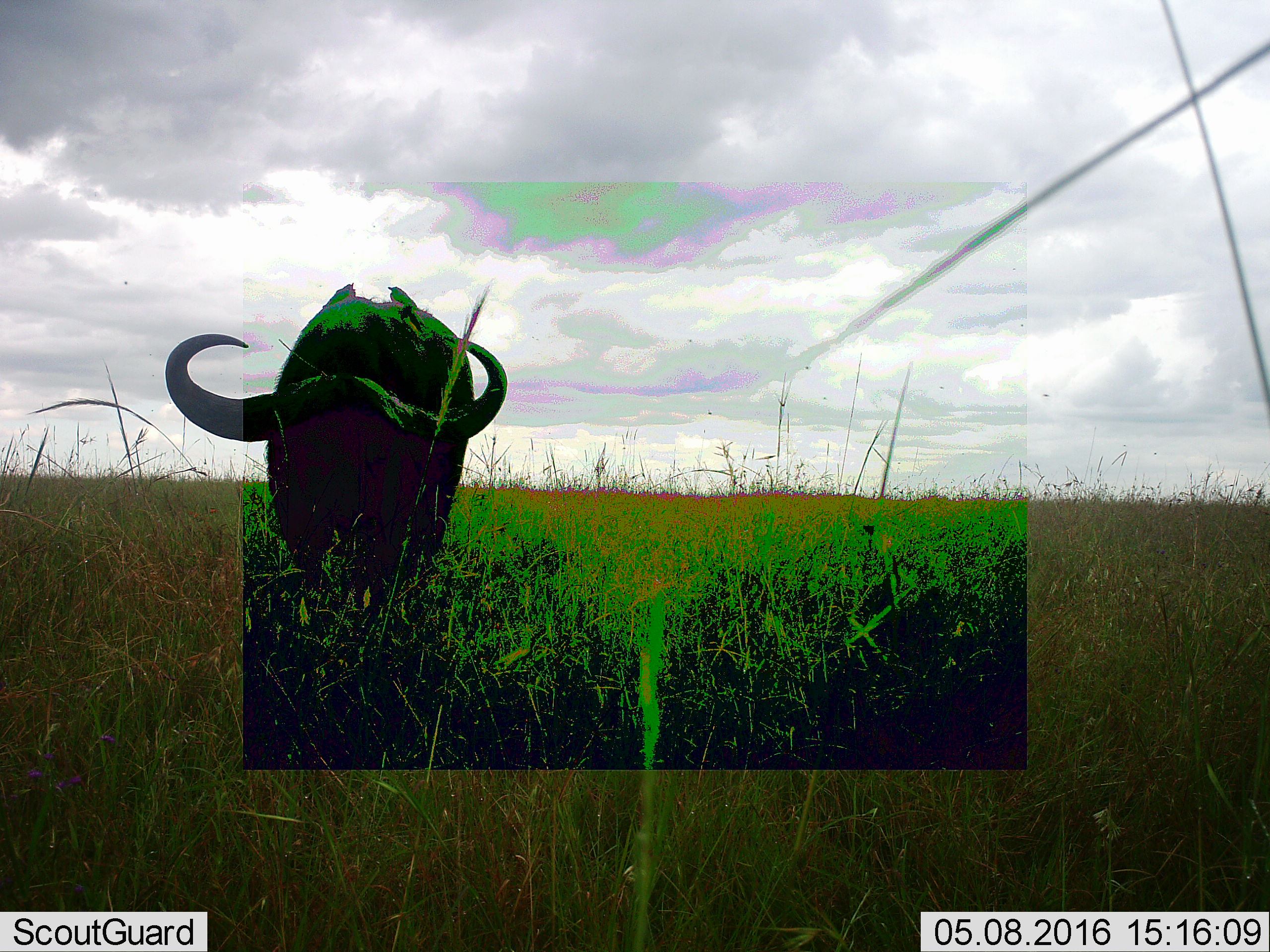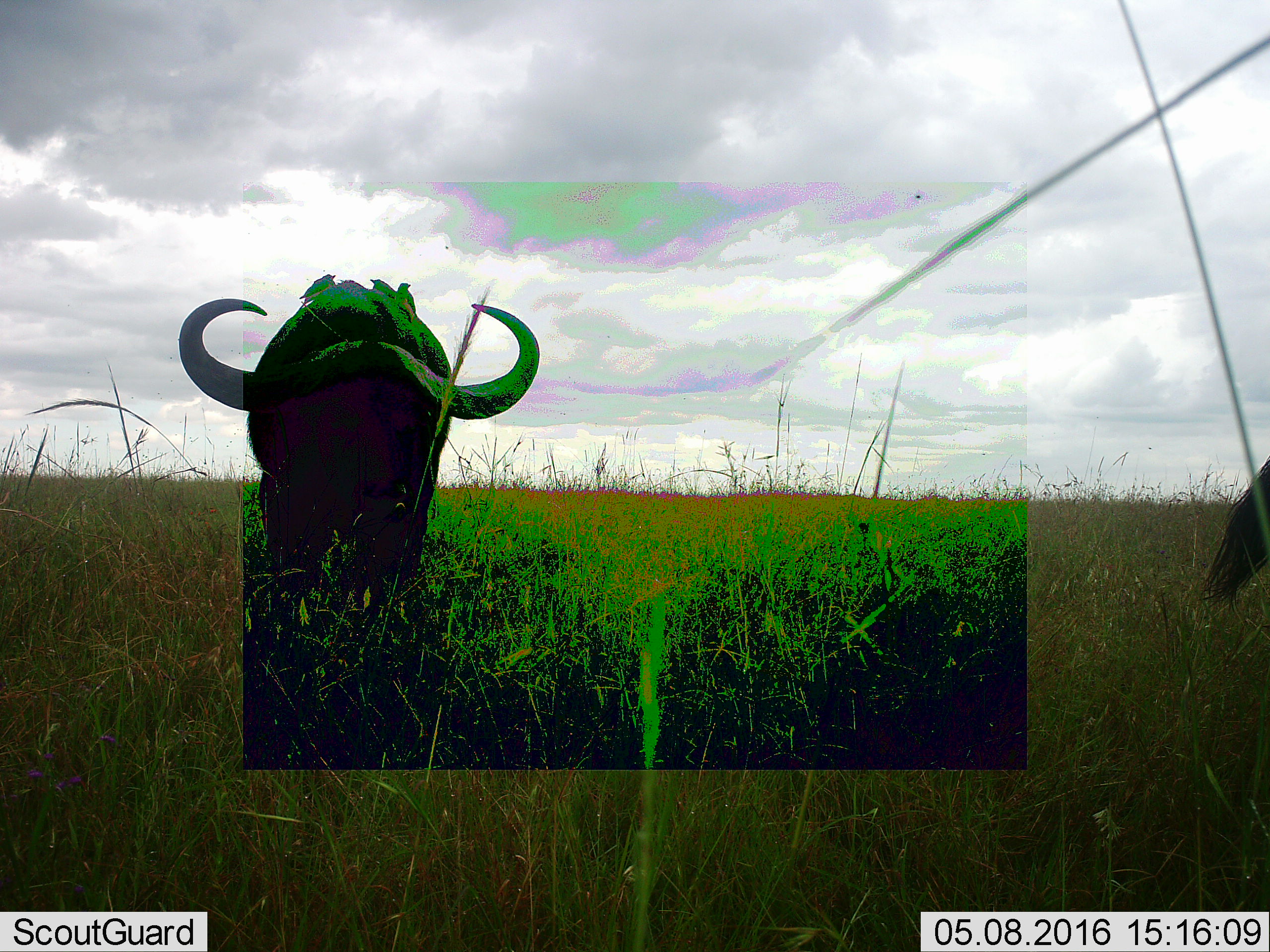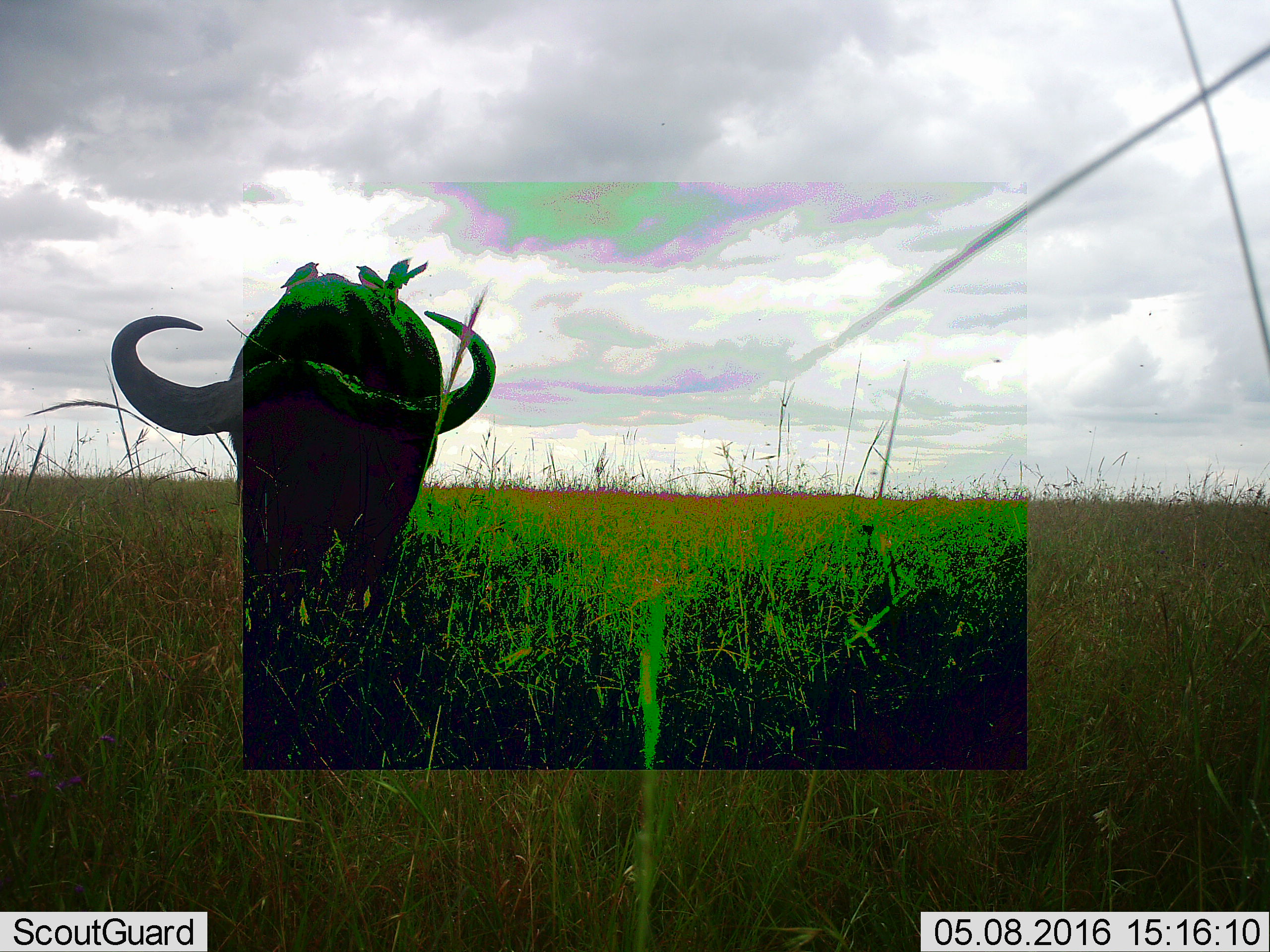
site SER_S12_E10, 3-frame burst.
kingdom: Animalia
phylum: Chordata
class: Mammalia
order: Artiodactyla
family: Bovidae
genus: Syncerus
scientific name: Syncerus caffer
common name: african buffalo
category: buffalo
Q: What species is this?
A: Buffalo (african buffalo) (Syncerus caffer).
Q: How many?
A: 1.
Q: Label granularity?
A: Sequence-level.